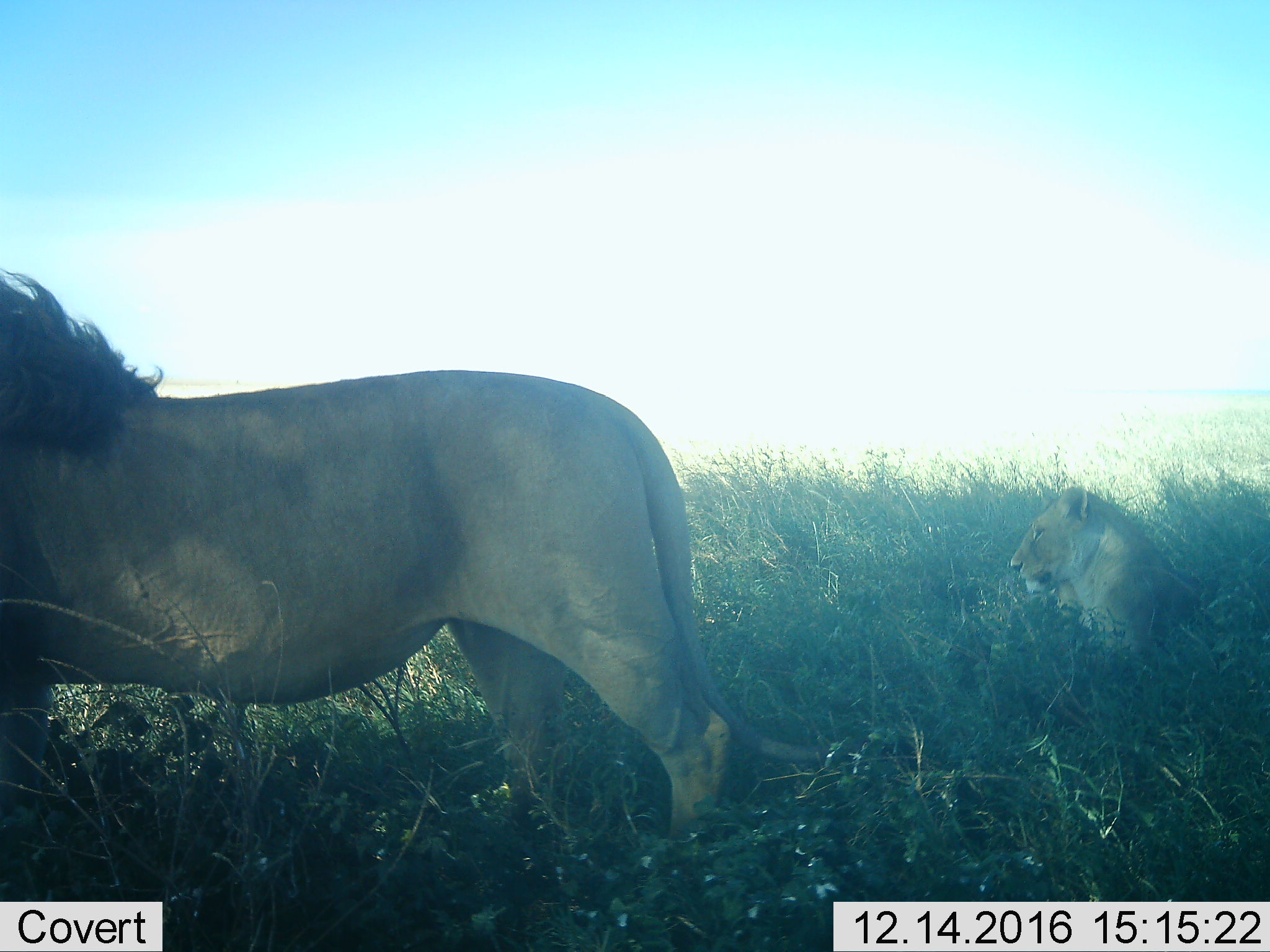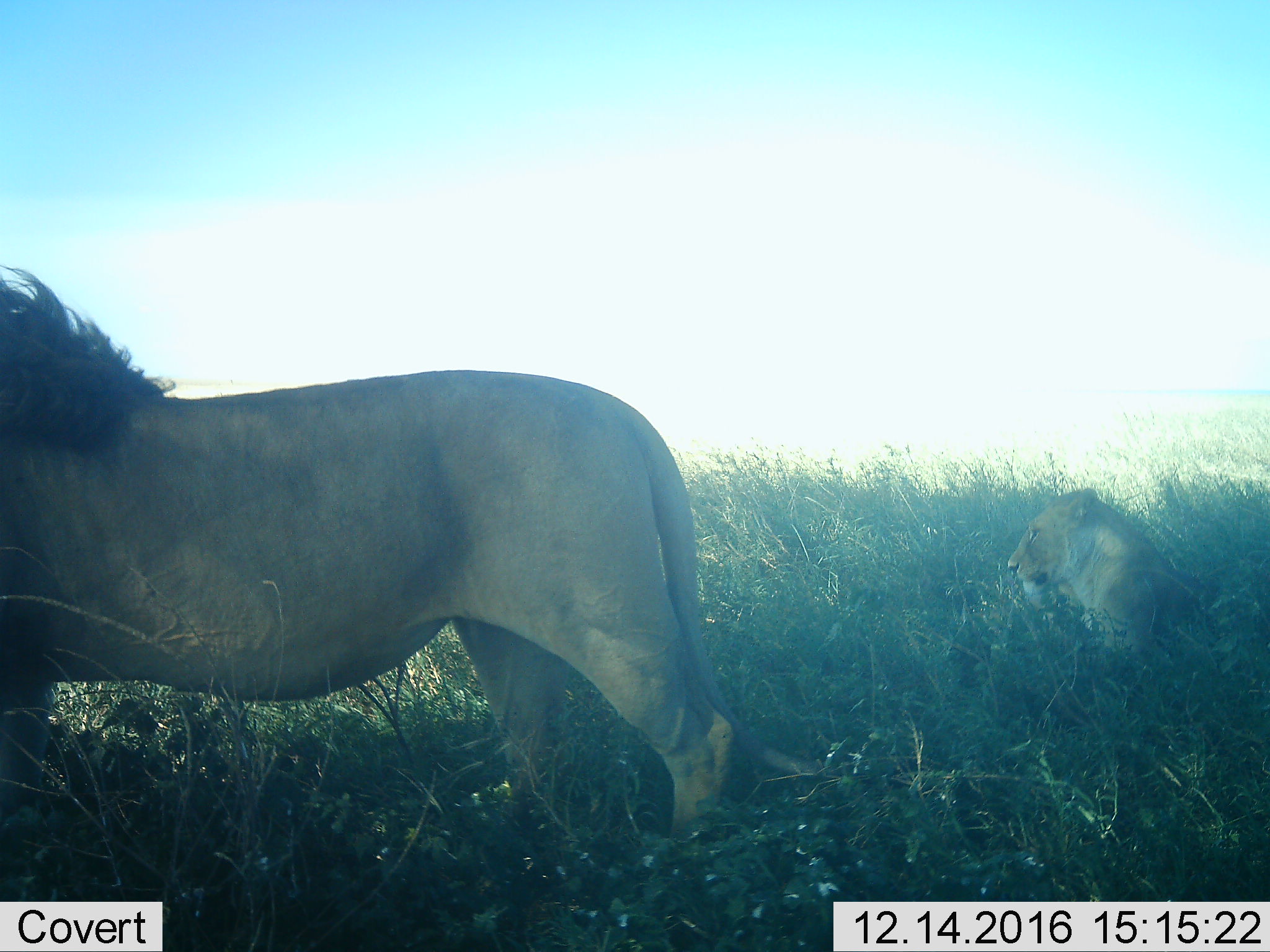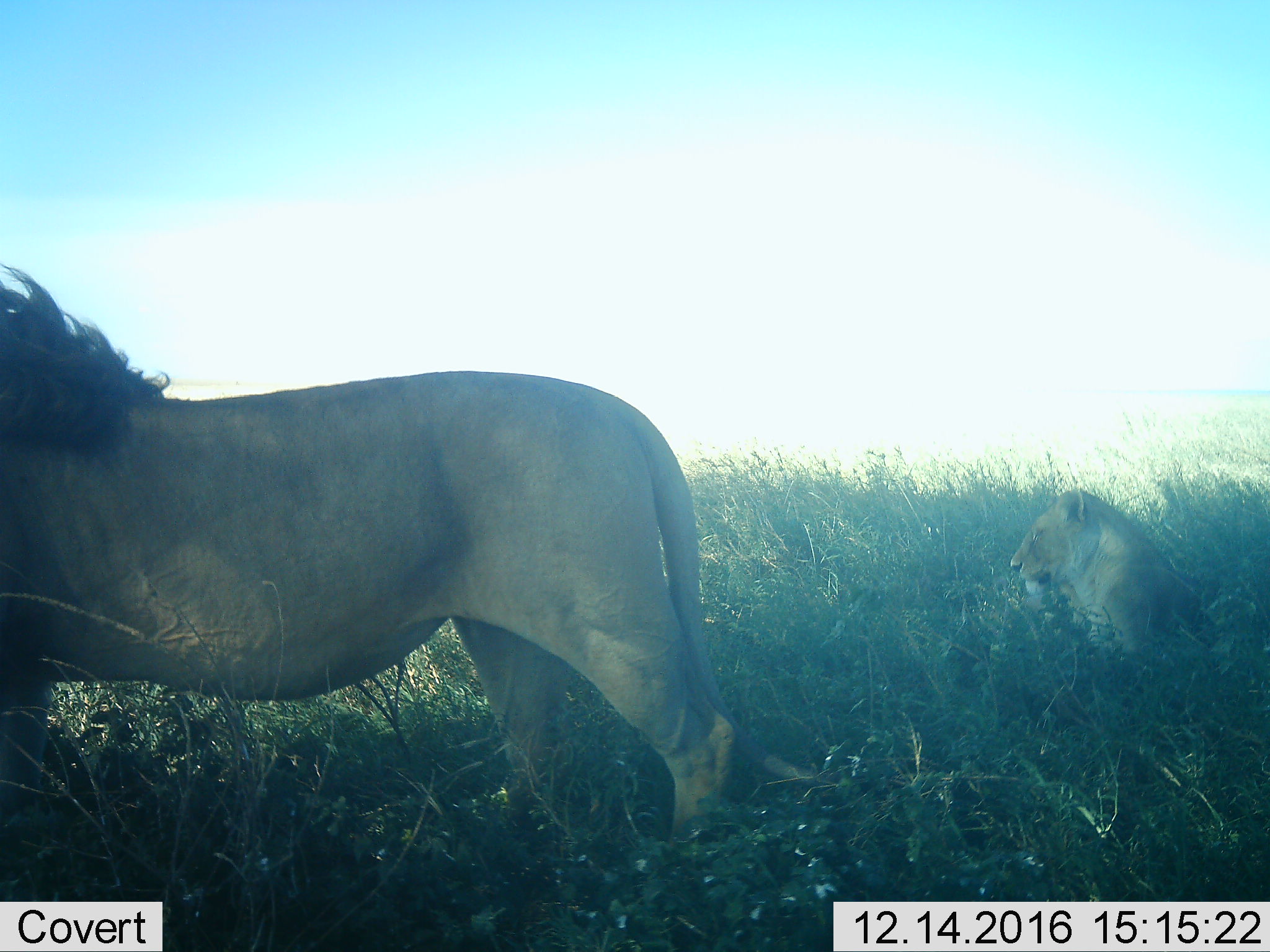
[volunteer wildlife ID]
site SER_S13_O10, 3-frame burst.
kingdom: Animalia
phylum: Chordata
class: Mammalia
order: Carnivora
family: Felidae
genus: Panthera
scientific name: Panthera leo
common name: lion female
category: lionfemale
Lionfemale (lion female) (Panthera leo), count 1. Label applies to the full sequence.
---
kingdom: Animalia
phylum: Chordata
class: Mammalia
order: Carnivora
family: Felidae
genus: Panthera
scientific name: Panthera leo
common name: lion male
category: lionmale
Lionmale (lion male) (Panthera leo), count 1. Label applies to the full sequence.